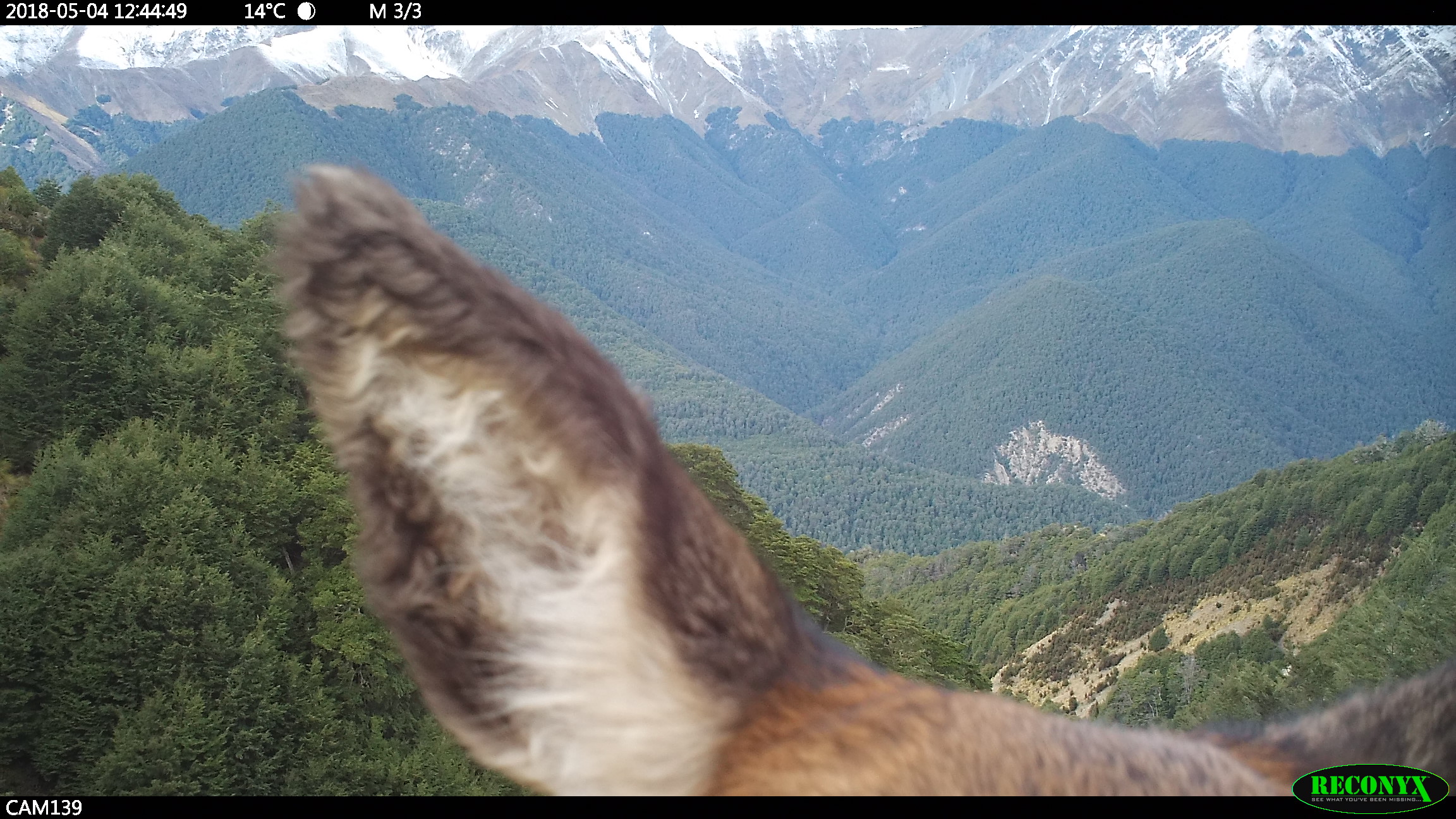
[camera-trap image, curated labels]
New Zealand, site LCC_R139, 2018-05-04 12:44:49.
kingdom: Animalia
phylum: Chordata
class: Mammalia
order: Artiodactyla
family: Cervidae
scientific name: Cervidae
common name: deer